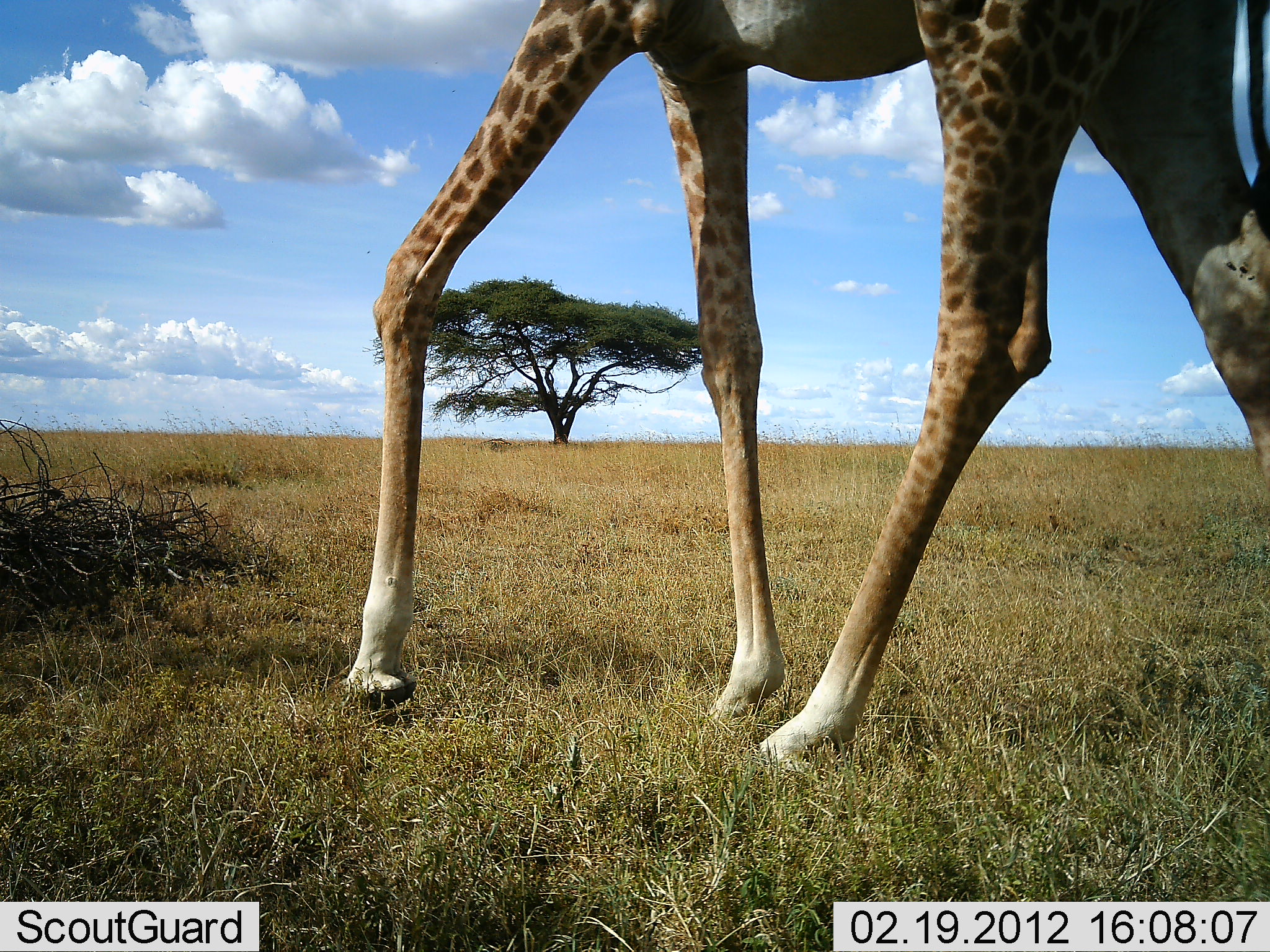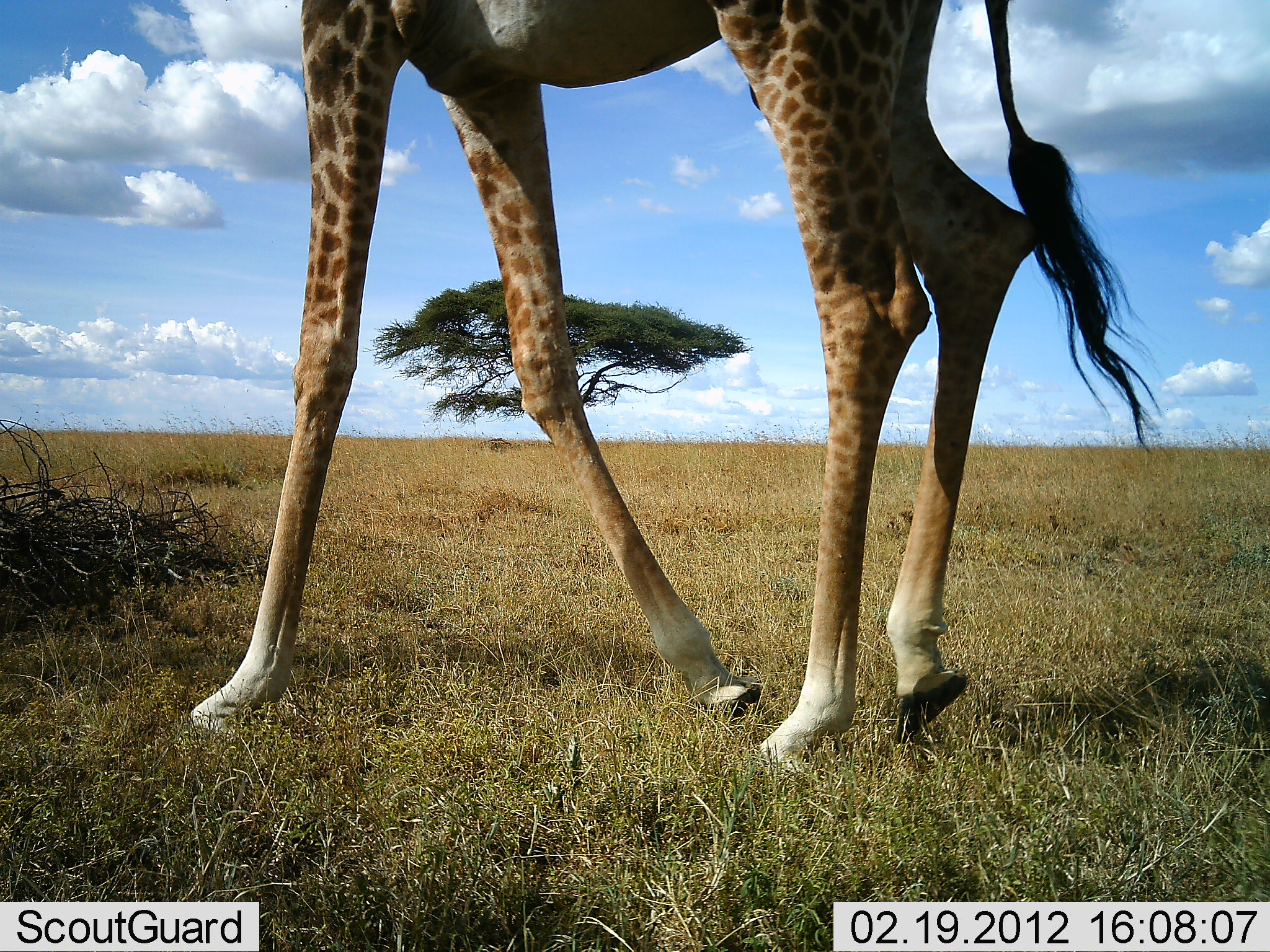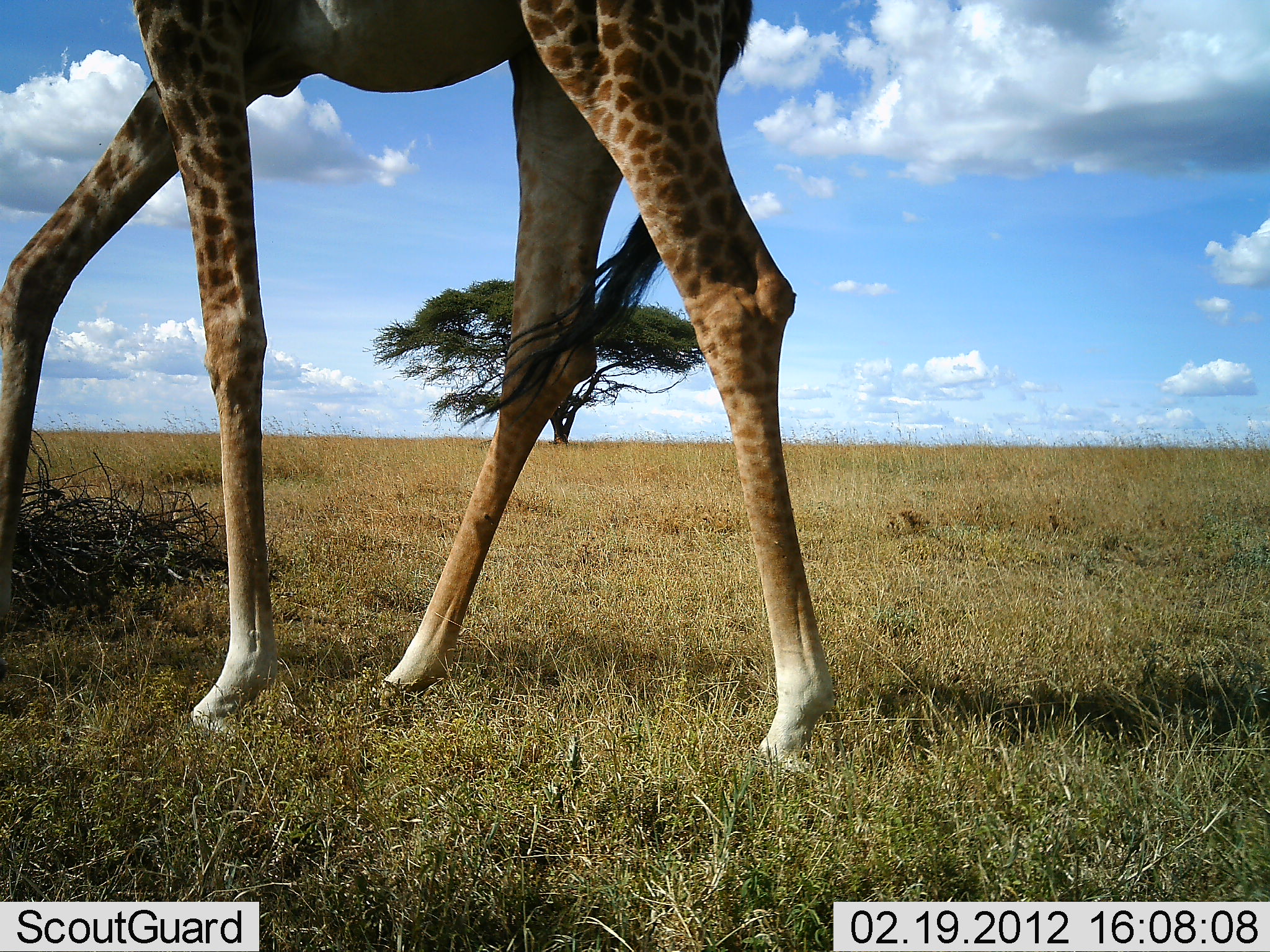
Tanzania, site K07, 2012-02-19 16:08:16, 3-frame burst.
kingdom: Animalia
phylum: Chordata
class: Mammalia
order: Artiodactyla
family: Giraffidae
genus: Giraffa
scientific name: Giraffa camelopardalis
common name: giraffe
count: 1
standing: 10%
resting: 0%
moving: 95%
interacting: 0%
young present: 0%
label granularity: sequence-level